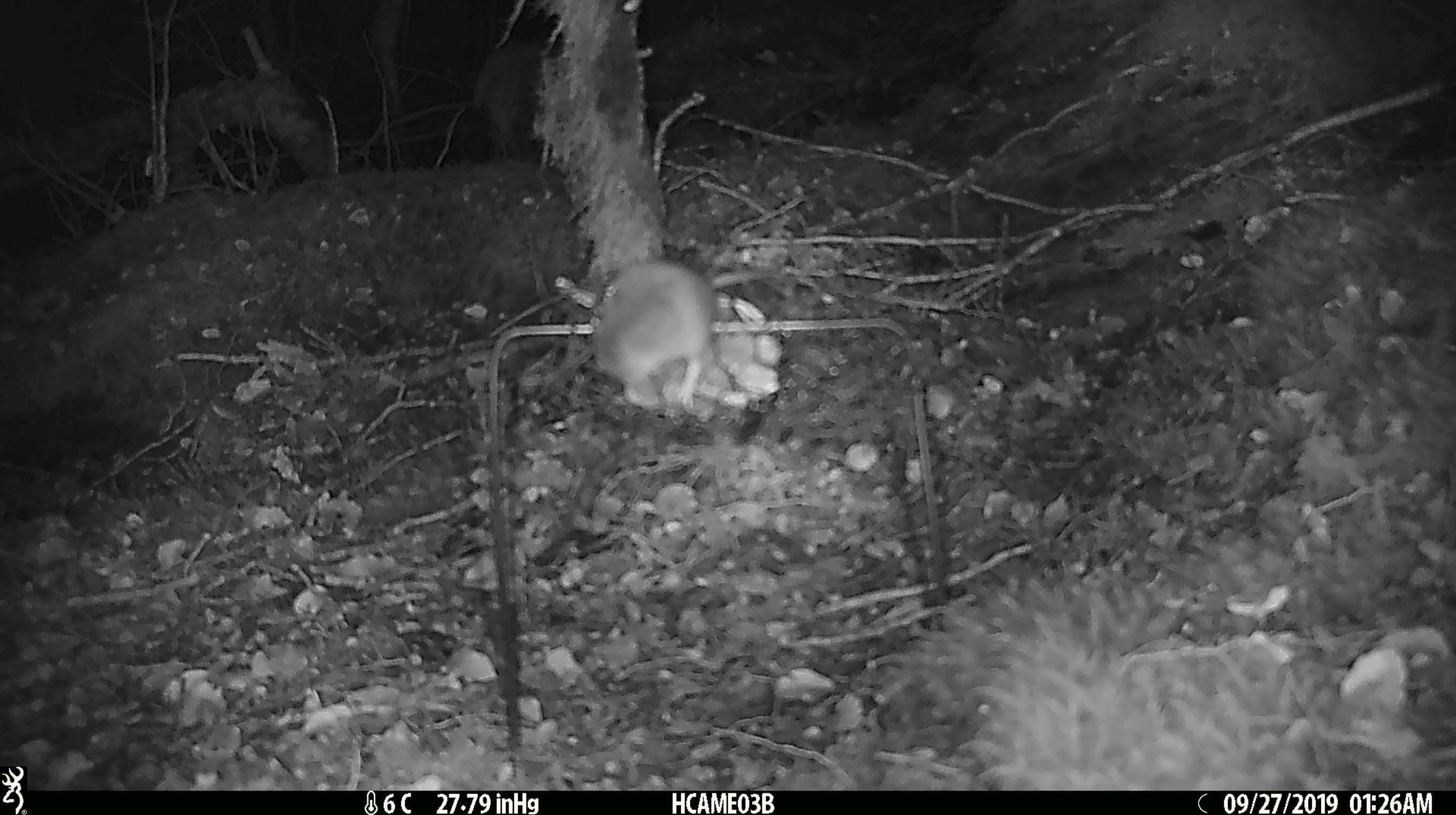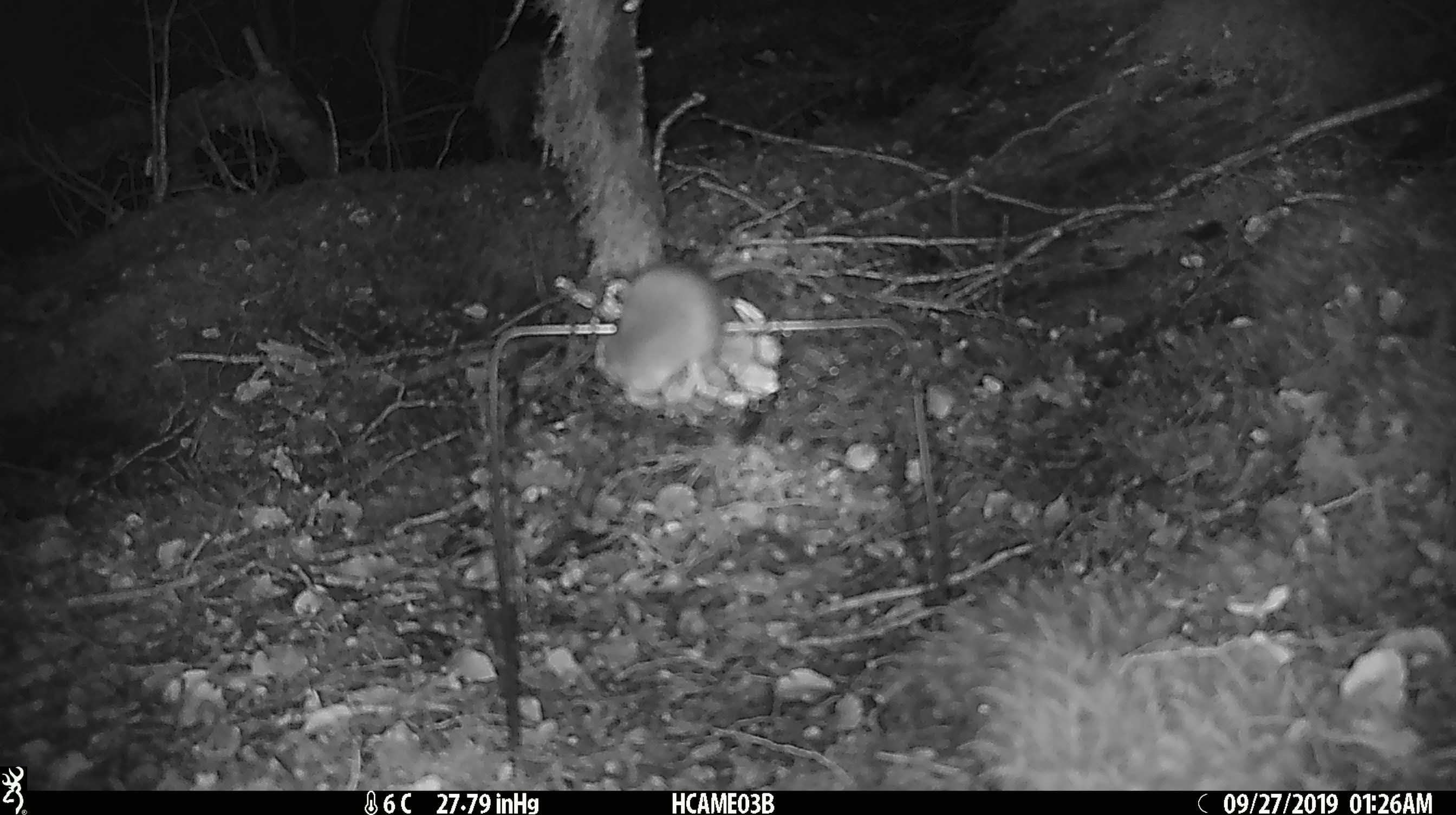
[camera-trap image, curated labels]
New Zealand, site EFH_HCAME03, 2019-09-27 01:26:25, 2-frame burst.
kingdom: Animalia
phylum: Chordata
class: Mammalia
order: Rodentia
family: Muridae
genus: Mus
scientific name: Mus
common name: mouse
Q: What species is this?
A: Mouse (Mus).